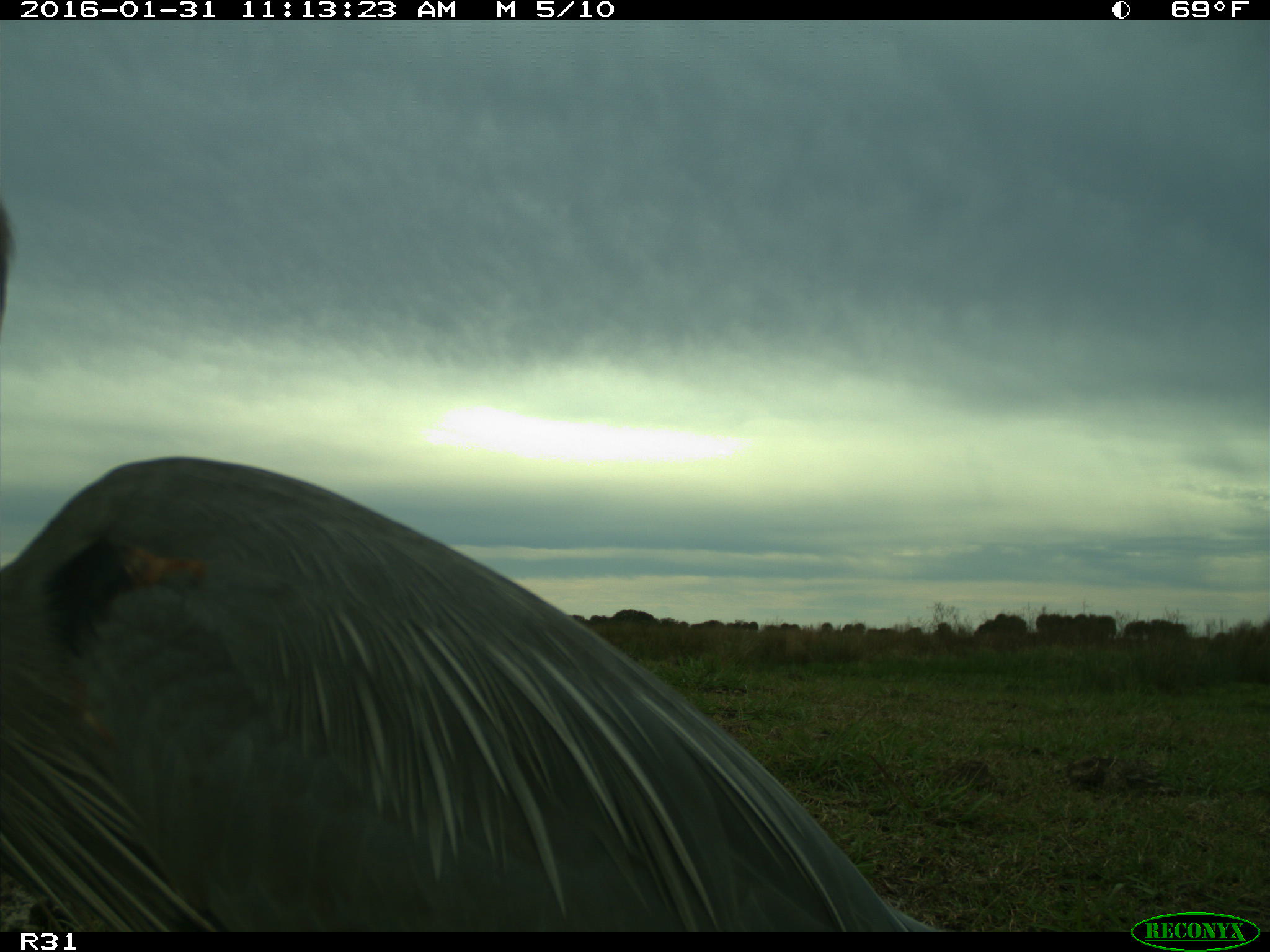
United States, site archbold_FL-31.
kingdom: Animalia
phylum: Chordata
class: Aves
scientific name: Aves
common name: birds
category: unidentified bird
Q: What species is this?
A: Unidentified bird (birds) (Aves).